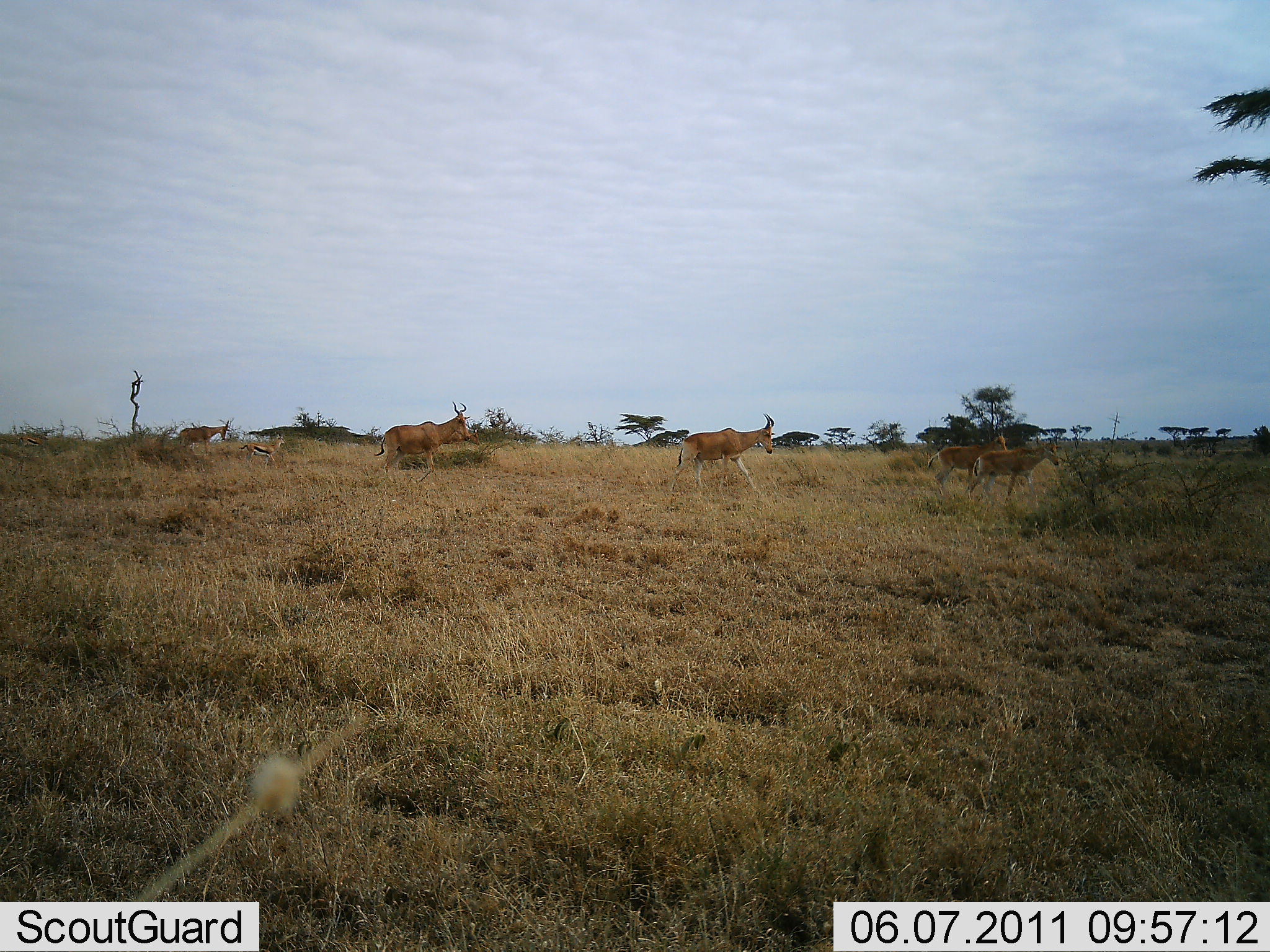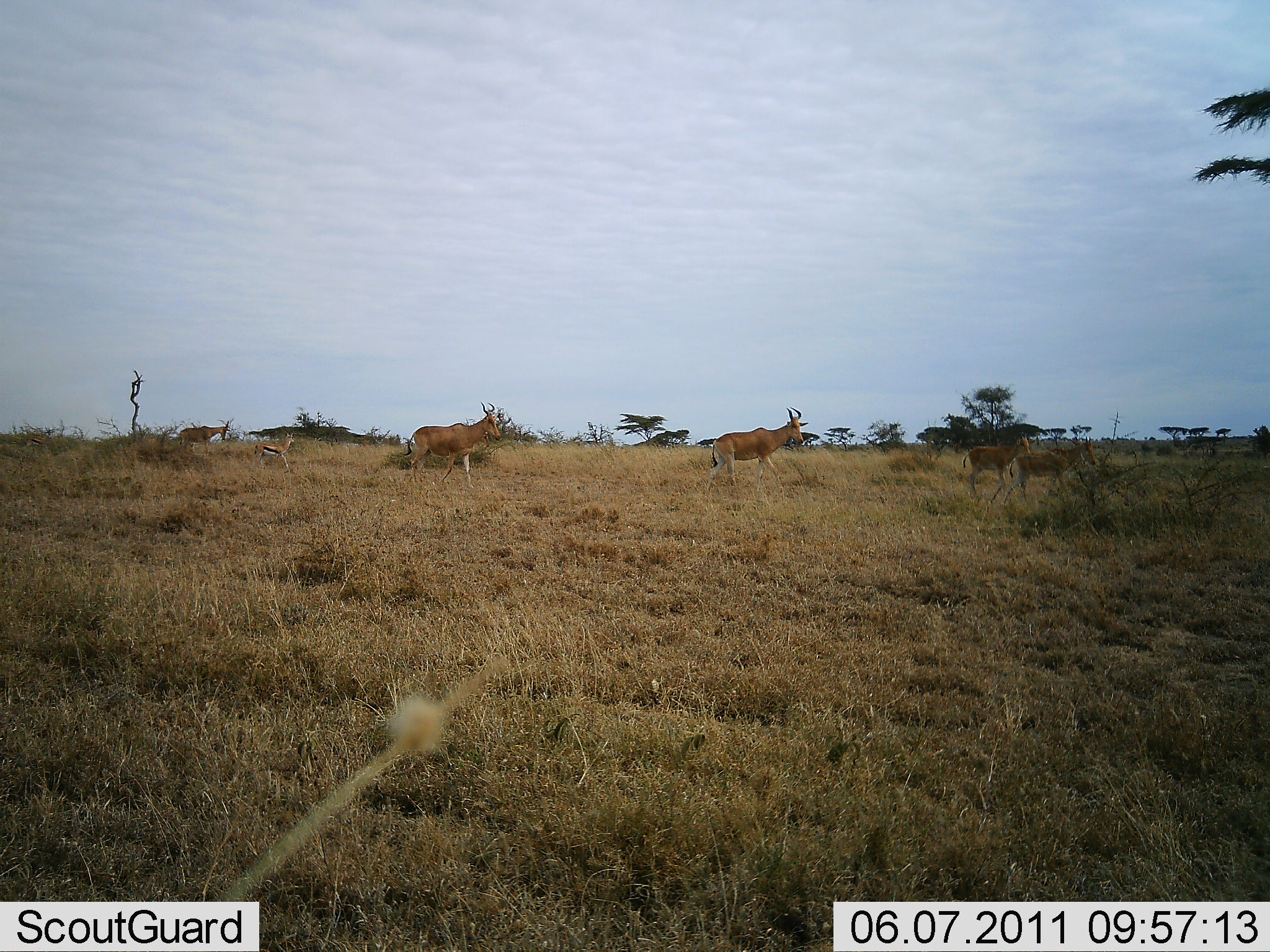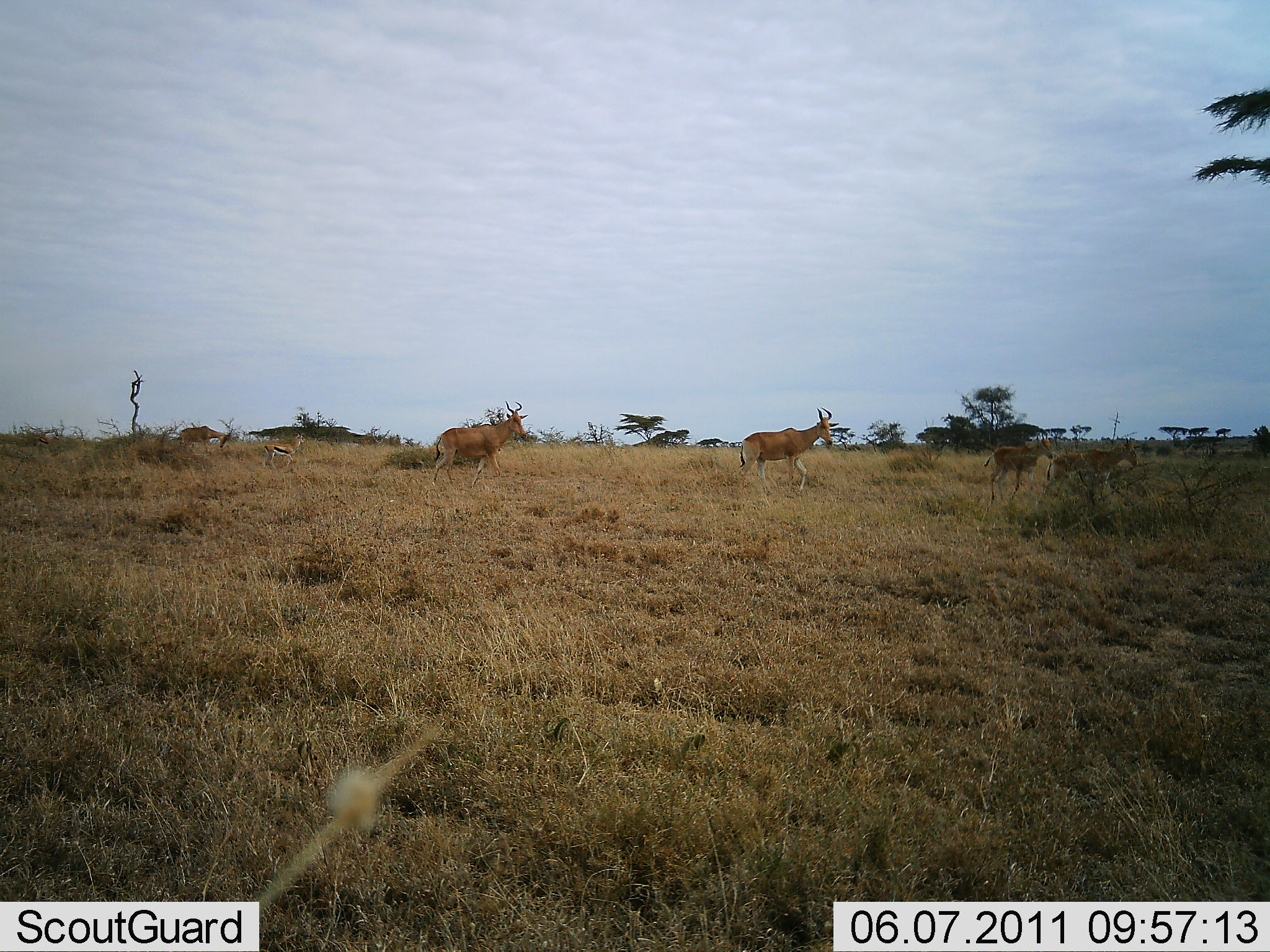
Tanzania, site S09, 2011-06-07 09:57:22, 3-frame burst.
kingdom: Animalia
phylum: Chordata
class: Mammalia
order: Artiodactyla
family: Bovidae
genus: Eudorcas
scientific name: Eudorcas thomsonii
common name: thomson's gazelle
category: gazellethomsons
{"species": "gazellethomsons (thomson's gazelle) (Eudorcas thomsonii)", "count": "1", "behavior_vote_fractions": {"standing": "8%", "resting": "0%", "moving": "92%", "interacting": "0%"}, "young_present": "0%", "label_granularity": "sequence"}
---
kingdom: Animalia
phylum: Chordata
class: Mammalia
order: Artiodactyla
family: Bovidae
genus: Alcelaphus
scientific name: Alcelaphus buselaphus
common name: hartebeest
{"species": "hartebeest (Alcelaphus buselaphus)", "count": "5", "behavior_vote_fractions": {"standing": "11%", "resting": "0%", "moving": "100%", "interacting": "0%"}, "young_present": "11%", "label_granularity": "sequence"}